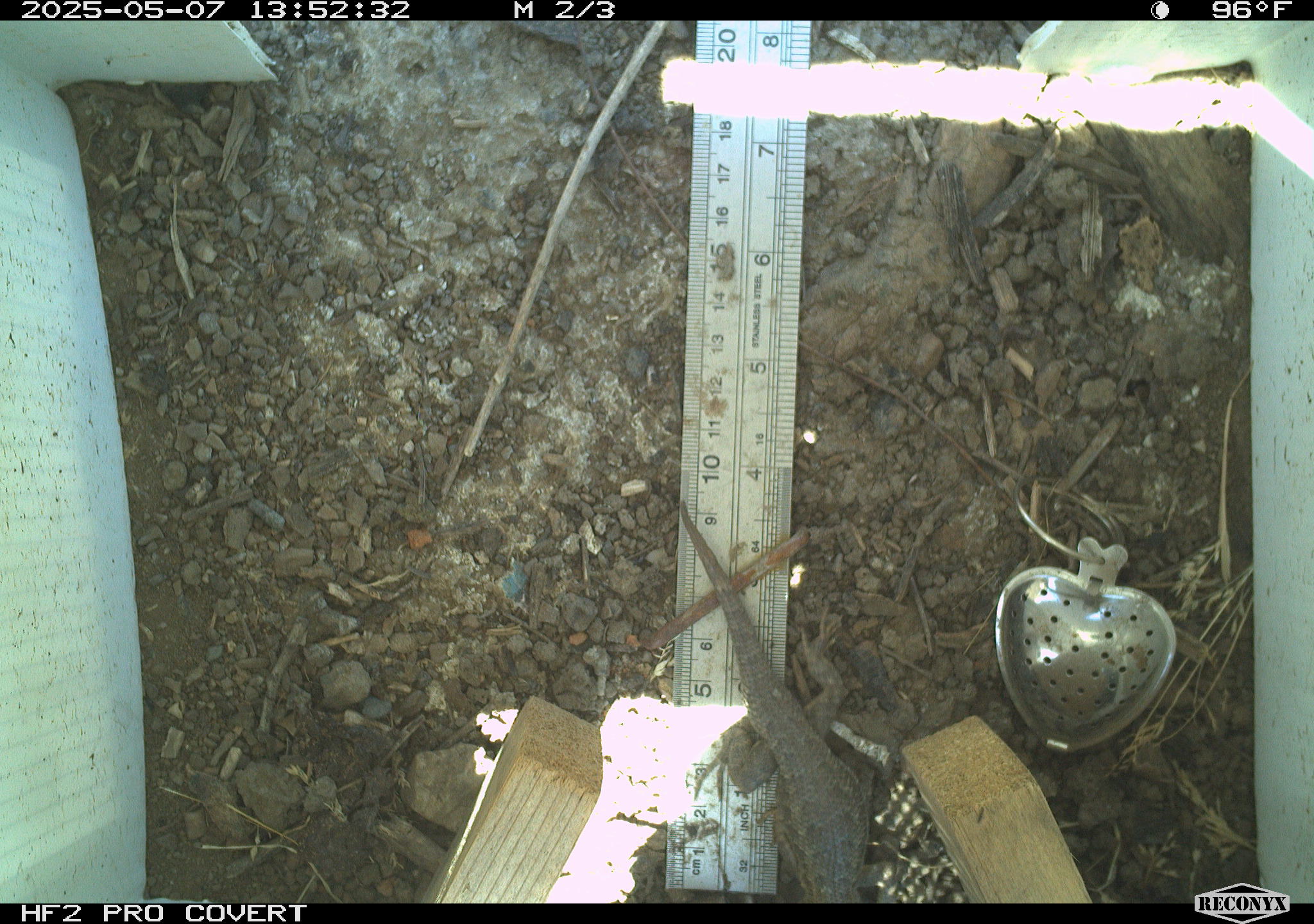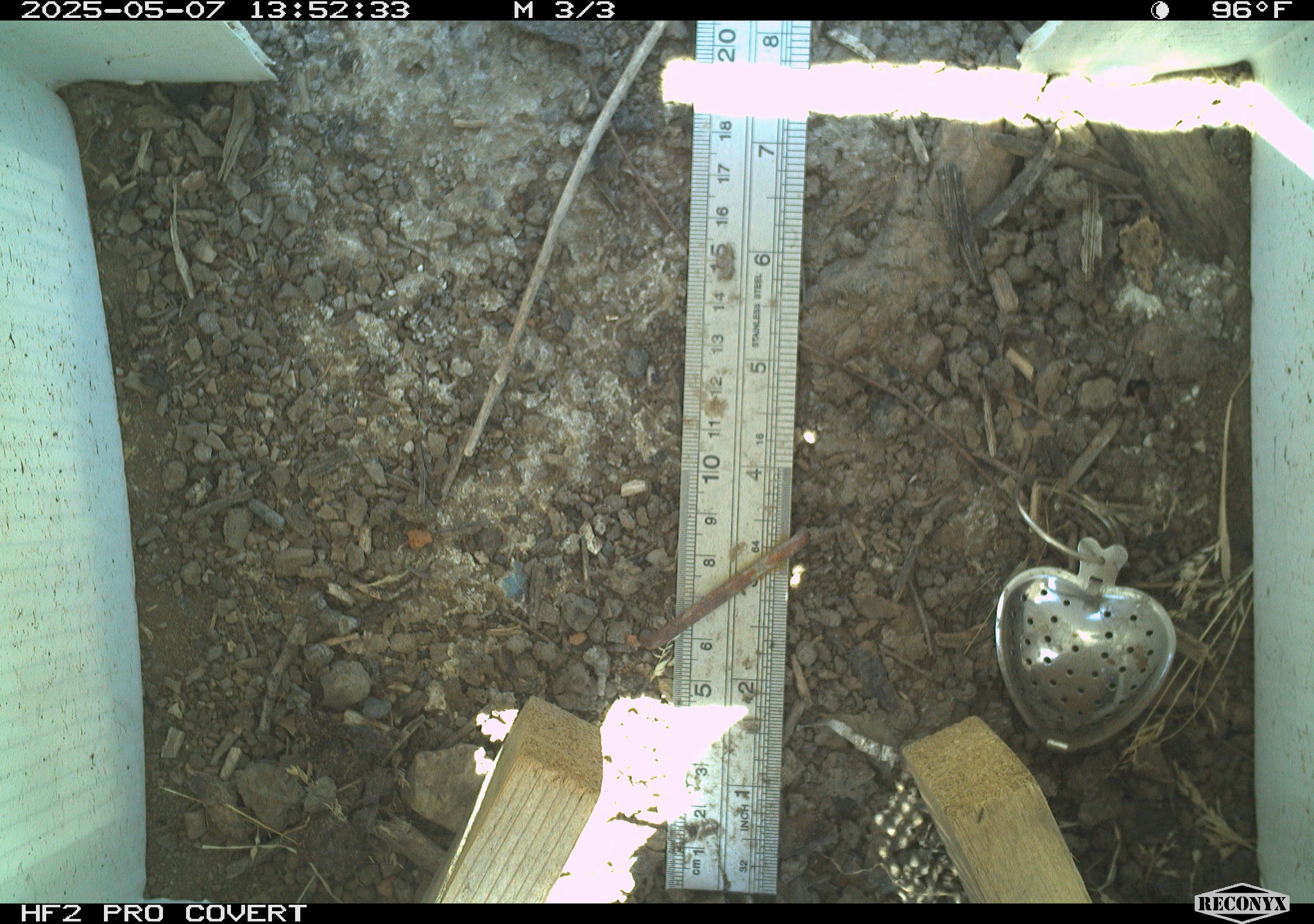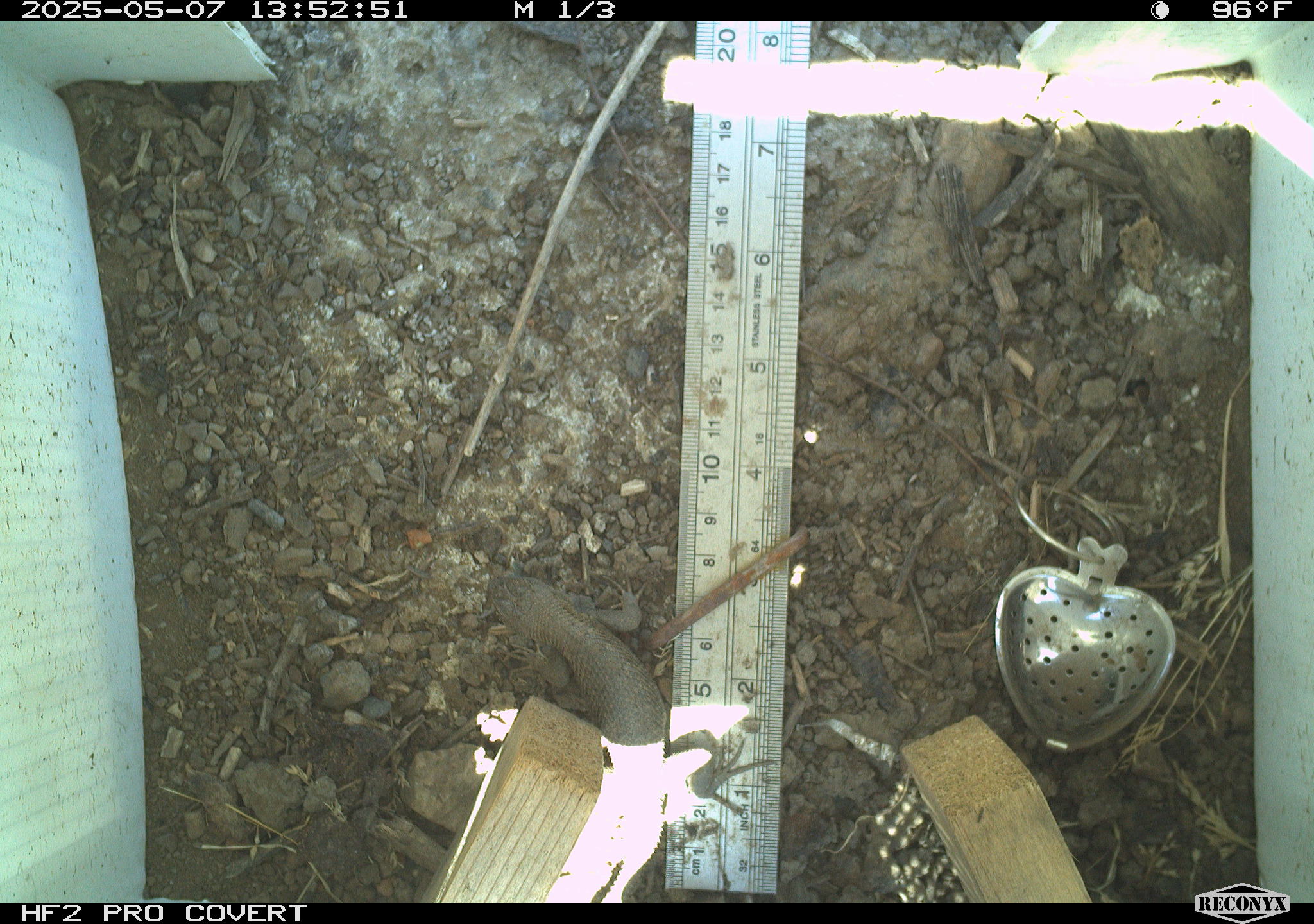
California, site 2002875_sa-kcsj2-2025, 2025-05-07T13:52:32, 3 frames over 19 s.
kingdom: Animalia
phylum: Chordata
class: Reptilia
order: Squamata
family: Phrynosomatidae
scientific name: Phrynosomatidae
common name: north american spiny lizards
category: sceloporus/uta species